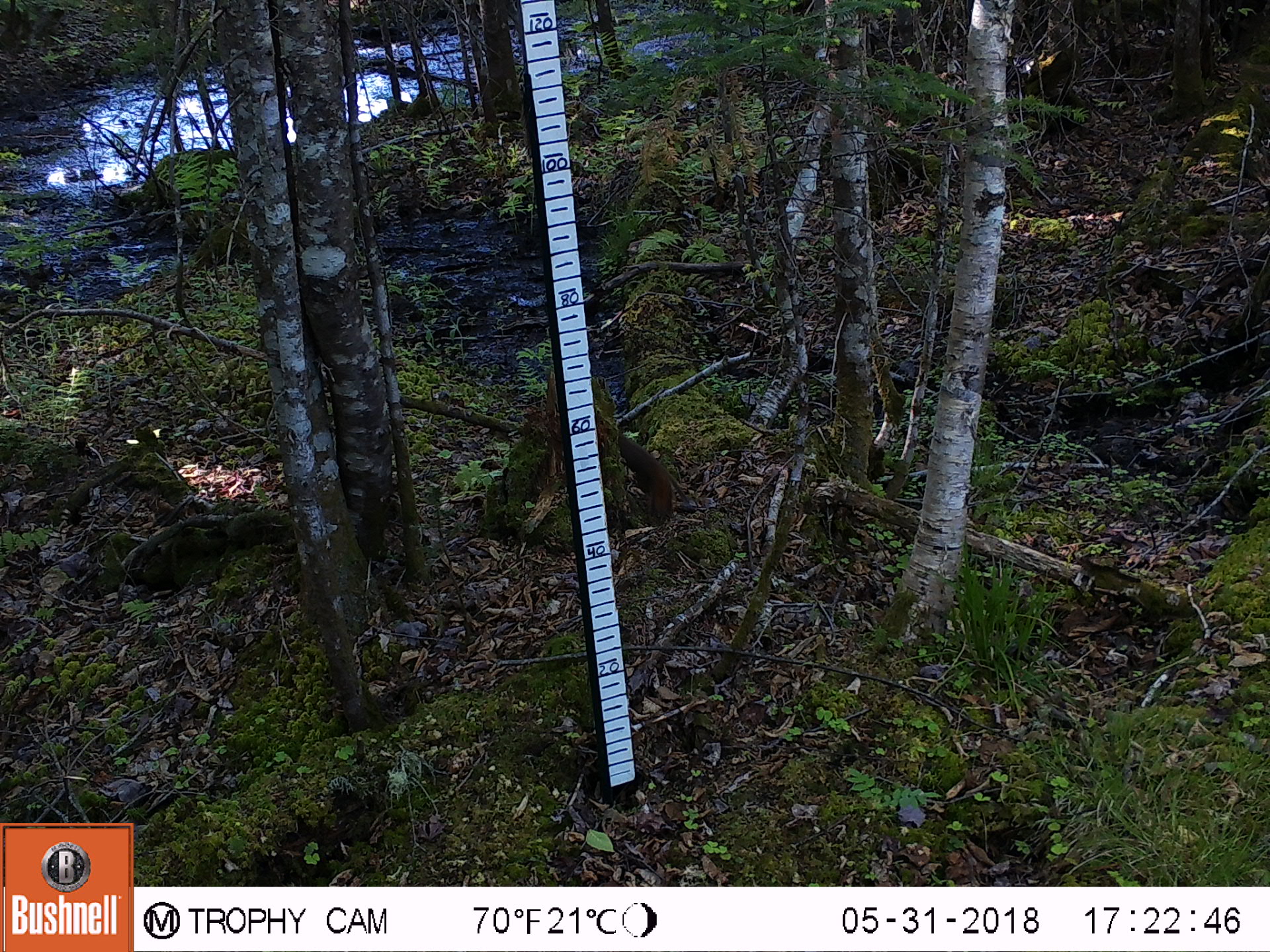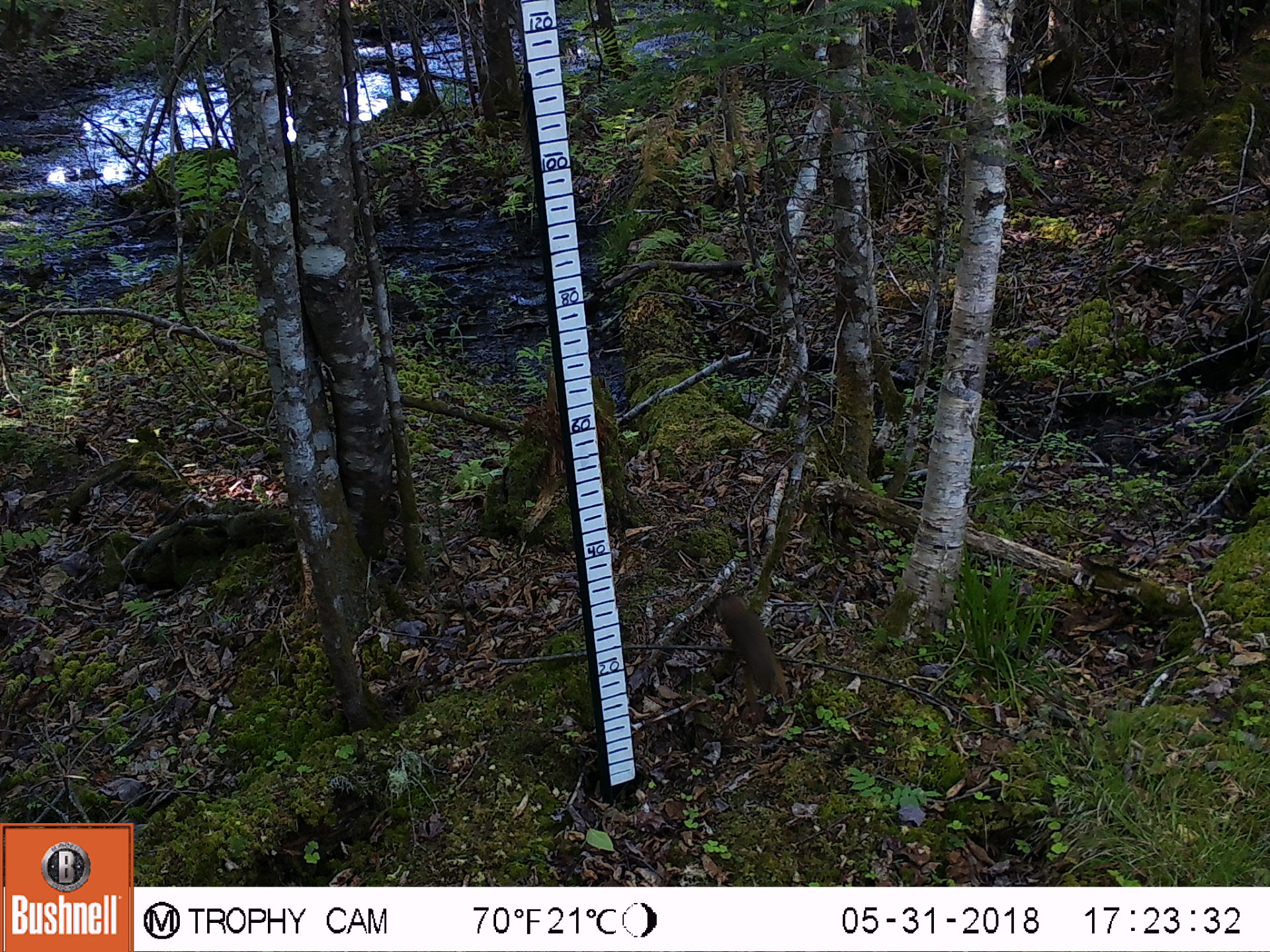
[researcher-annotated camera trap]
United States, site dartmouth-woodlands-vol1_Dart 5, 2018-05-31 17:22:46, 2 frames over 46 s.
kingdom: Animalia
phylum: Chordata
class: Mammalia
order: Rodentia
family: Sciuridae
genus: Tamiasciurus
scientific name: Tamiasciurus hudsonicus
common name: red squirrel